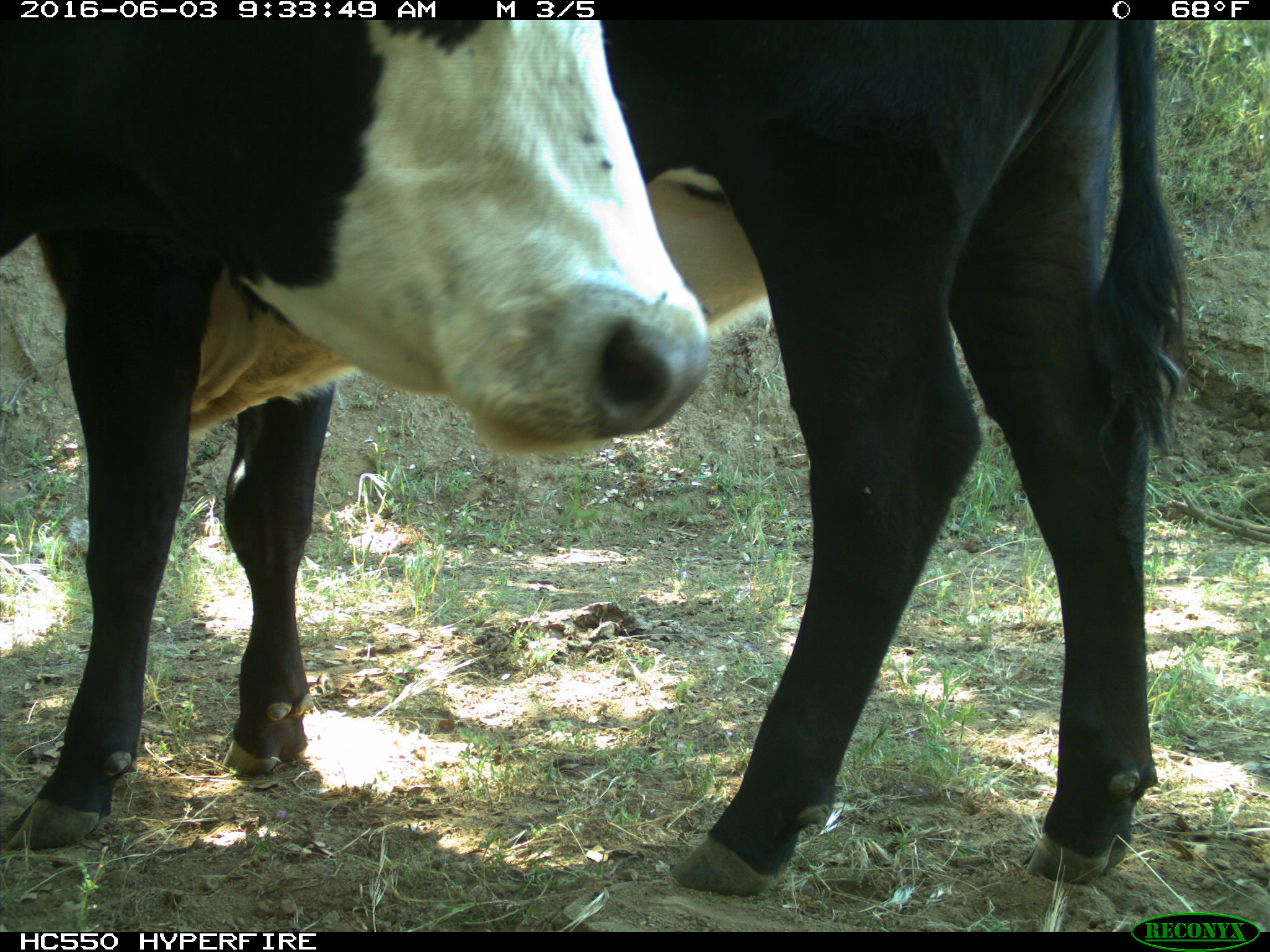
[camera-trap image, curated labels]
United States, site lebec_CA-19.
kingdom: Animalia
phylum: Chordata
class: Mammalia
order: Artiodactyla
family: Bovidae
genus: Bos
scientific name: Bos taurus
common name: domestic cow